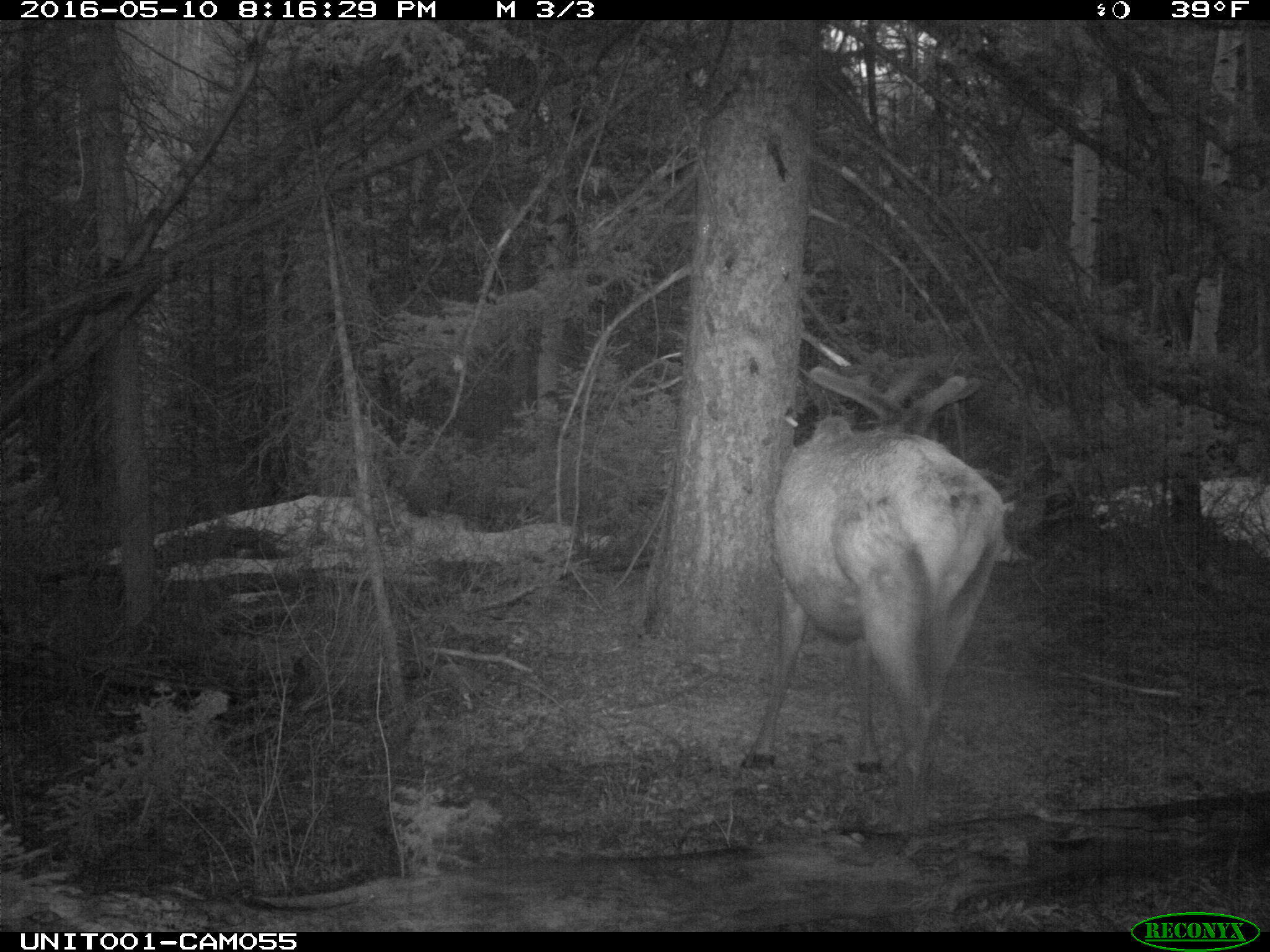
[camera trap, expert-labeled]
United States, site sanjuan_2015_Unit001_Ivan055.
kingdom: Animalia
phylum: Chordata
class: Mammalia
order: Artiodactyla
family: Cervidae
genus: Cervus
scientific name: Cervus elaphus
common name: red deer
Cervus elaphus (red deer).